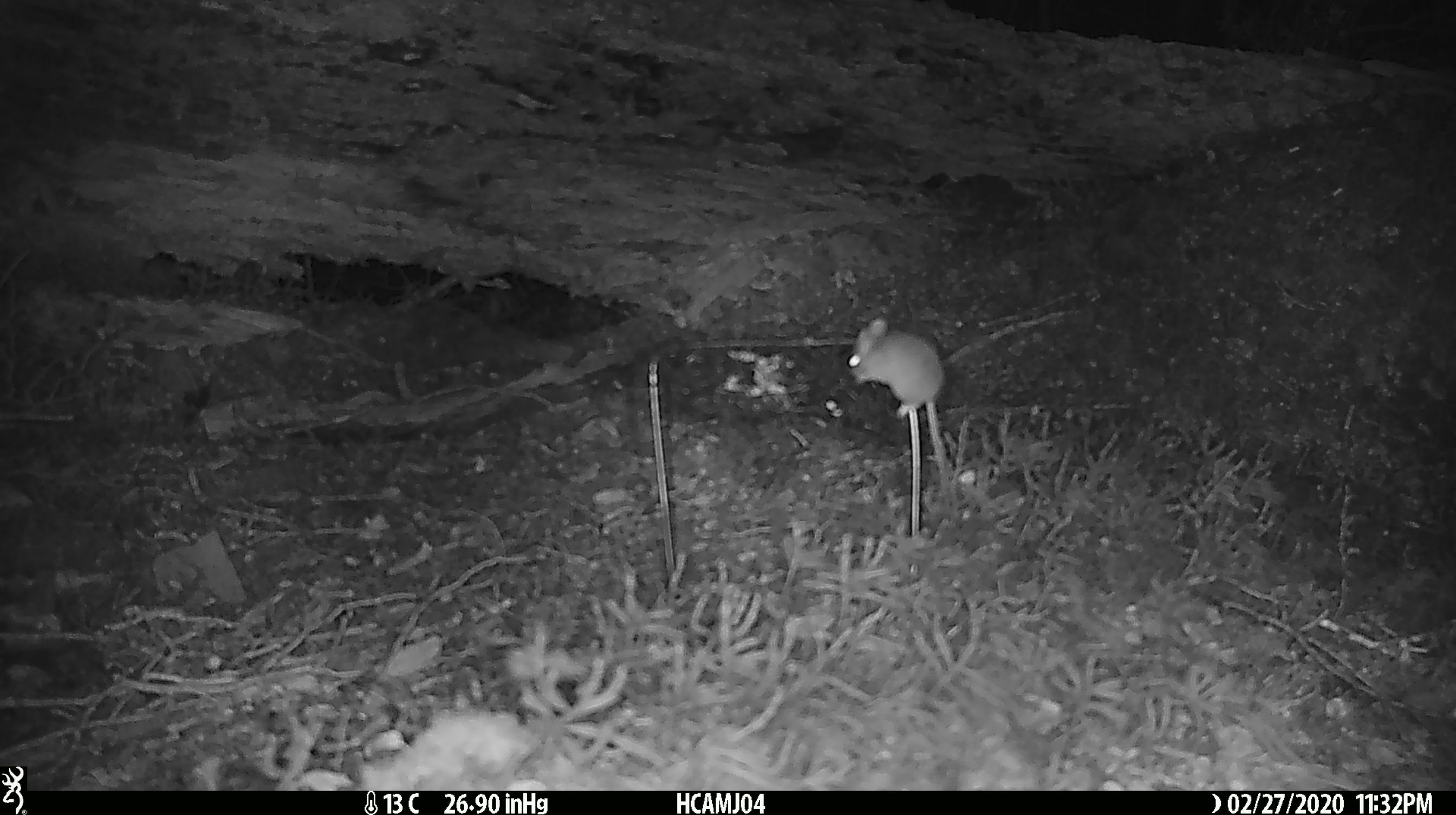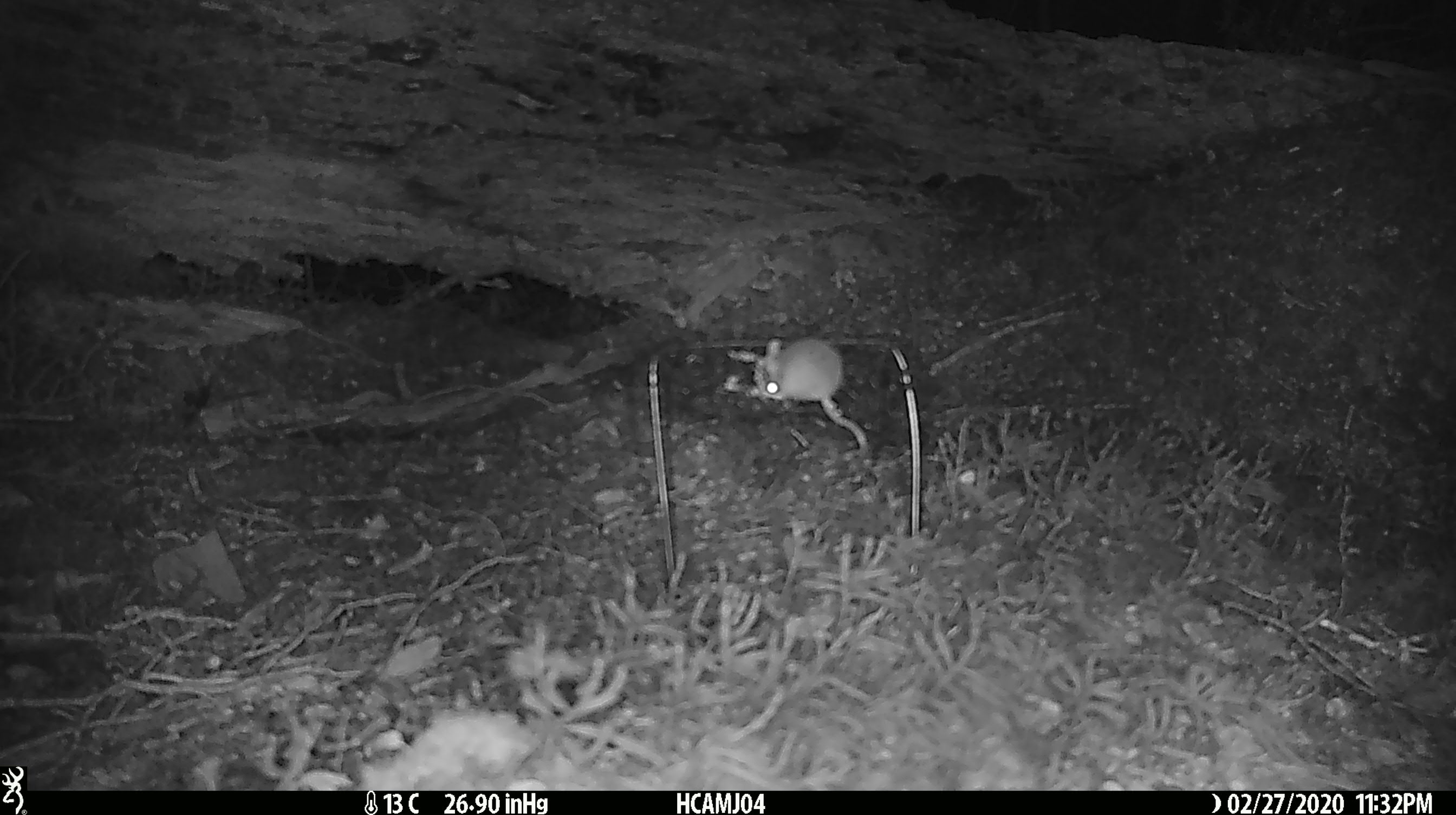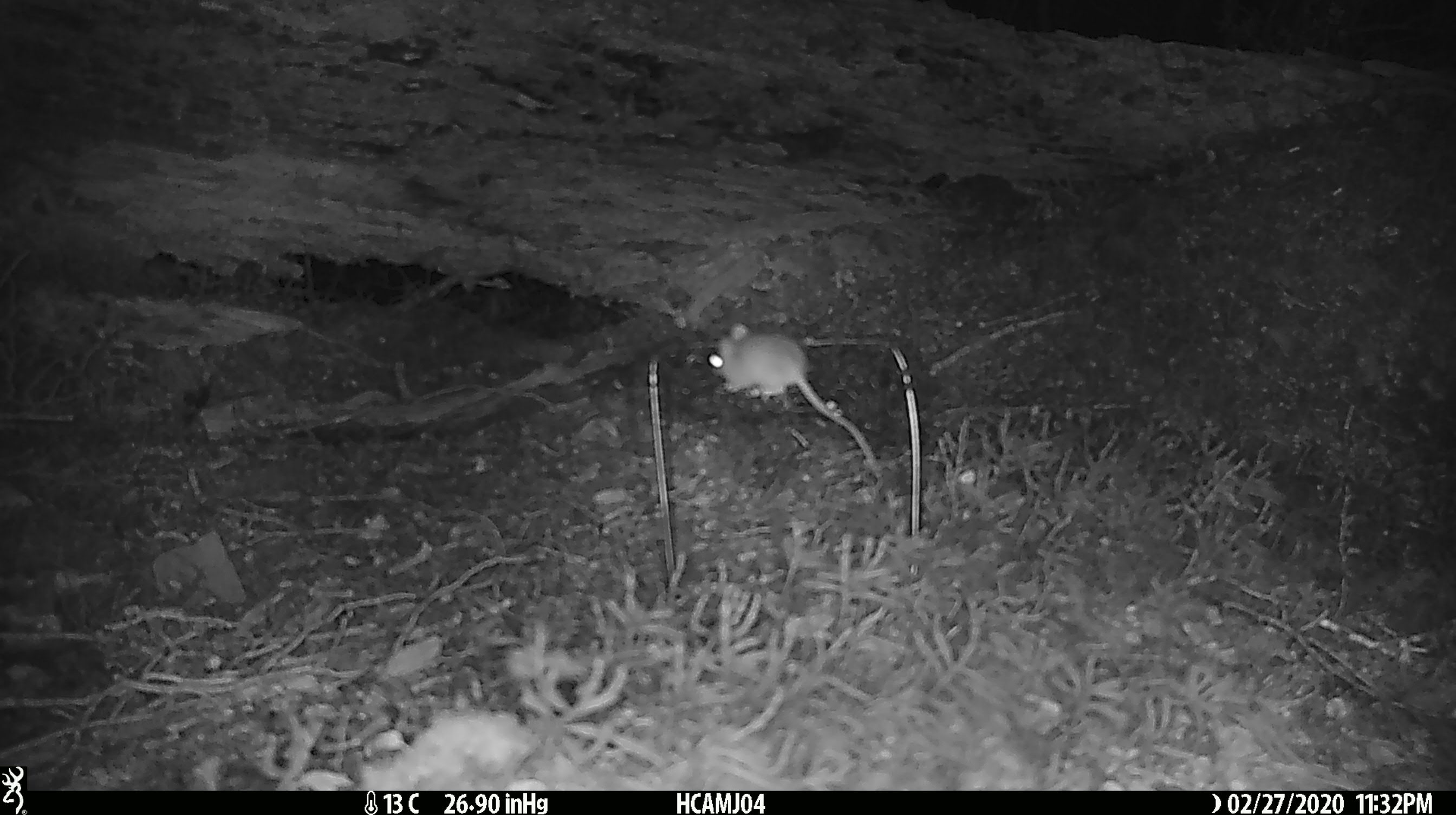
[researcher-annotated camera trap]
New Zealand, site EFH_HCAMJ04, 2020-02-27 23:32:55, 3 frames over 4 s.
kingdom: Animalia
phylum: Chordata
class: Mammalia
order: Rodentia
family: Muridae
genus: Mus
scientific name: Mus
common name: mouse